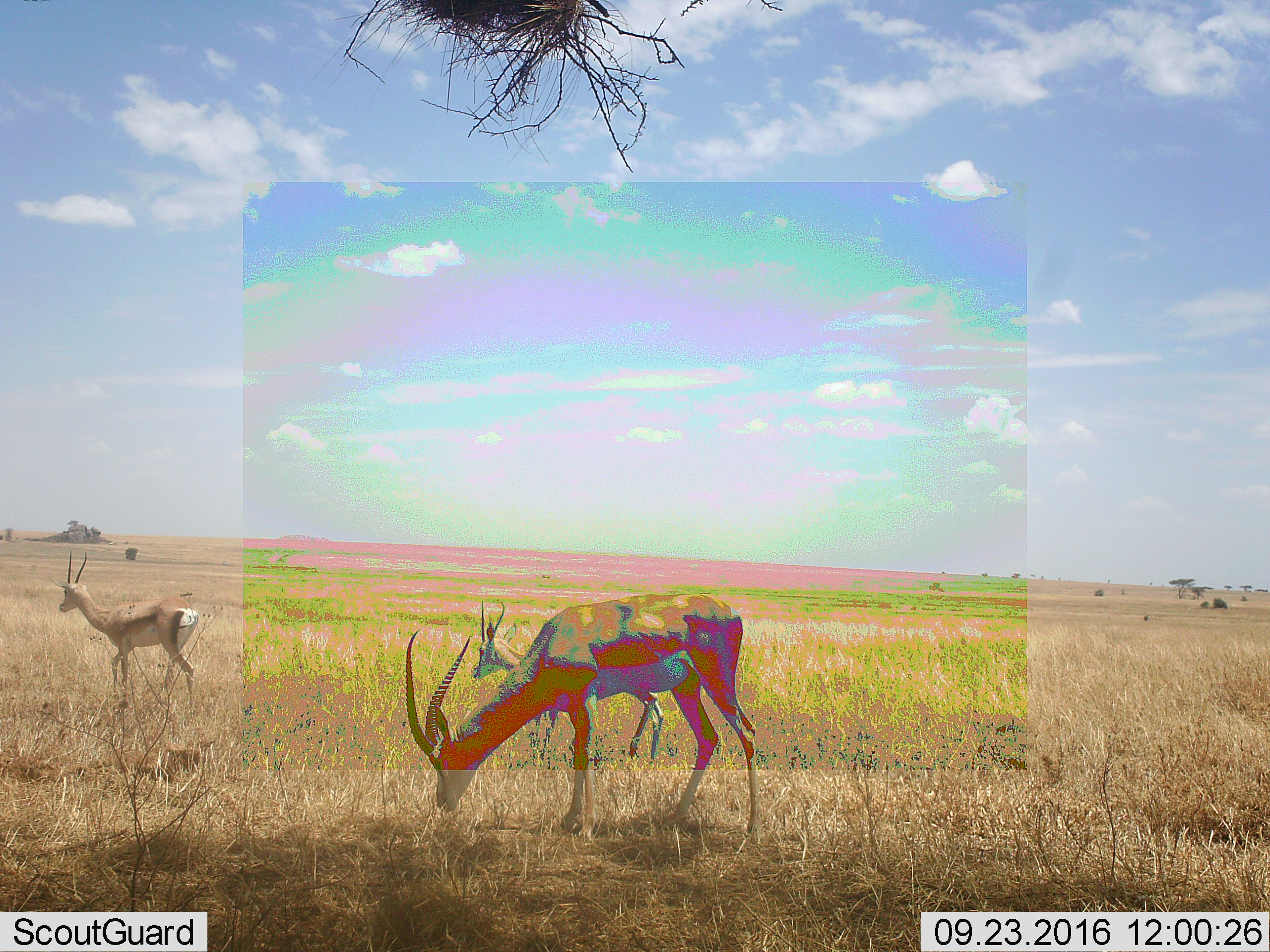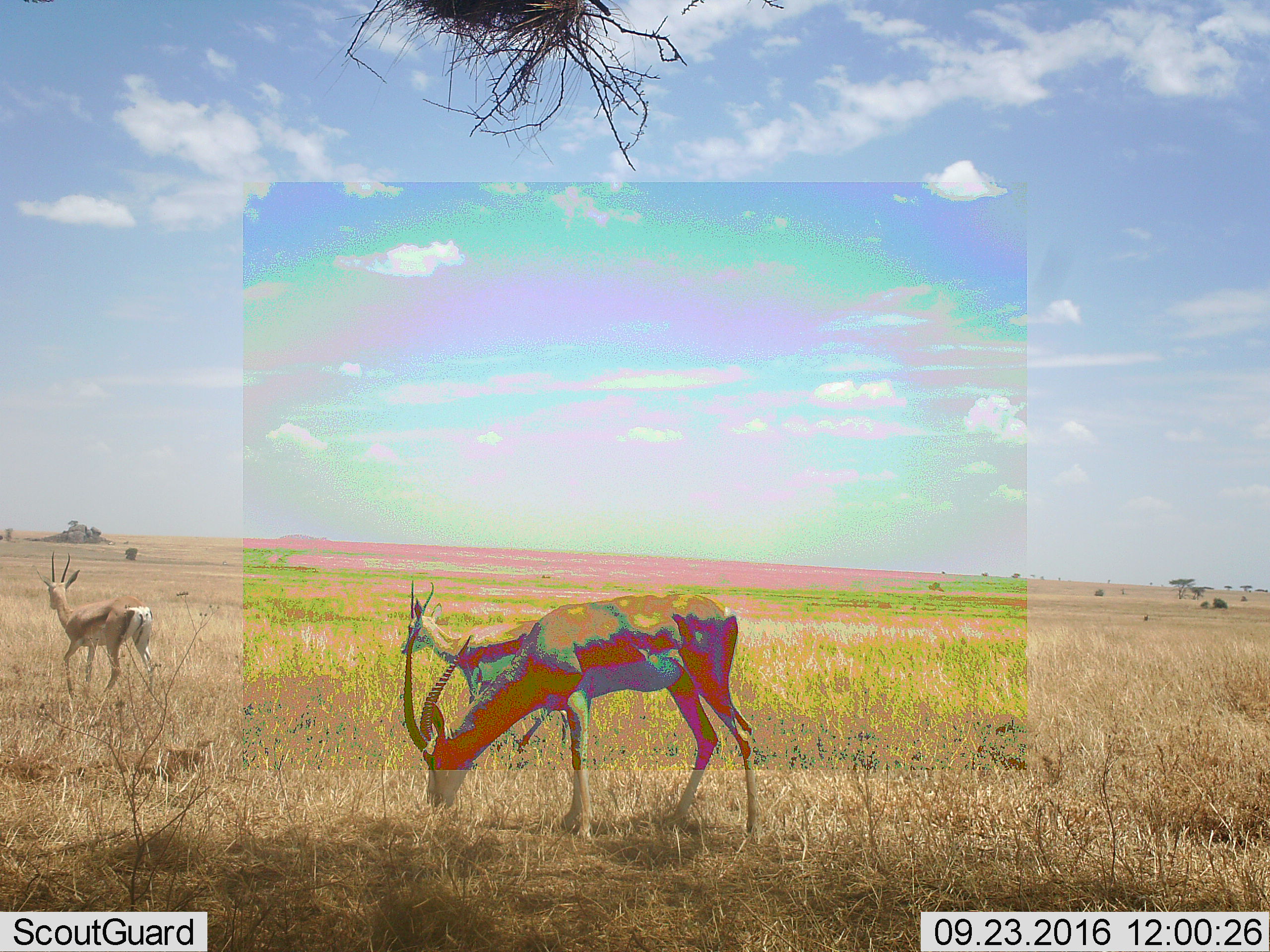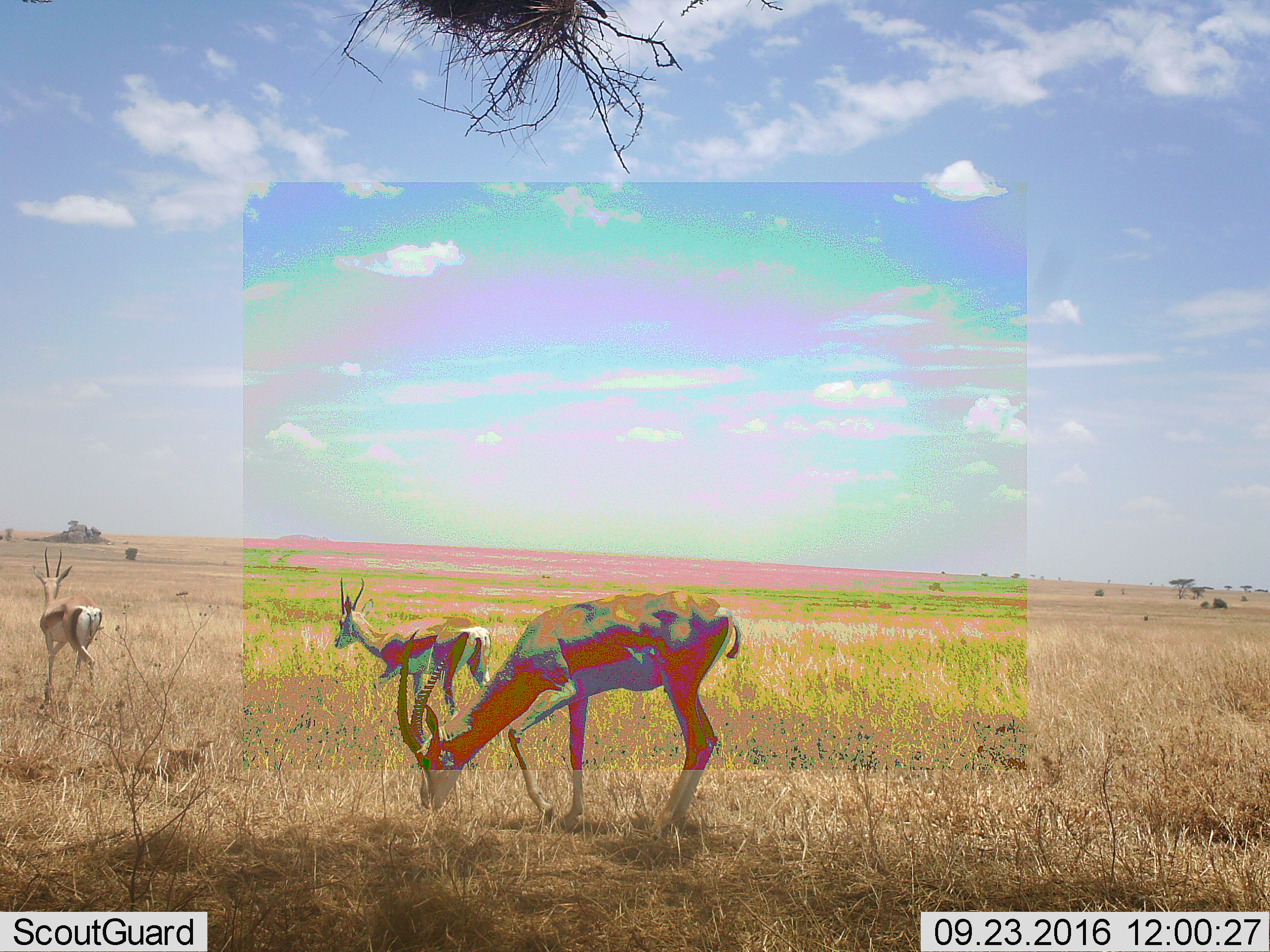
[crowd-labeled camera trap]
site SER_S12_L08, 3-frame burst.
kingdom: Animalia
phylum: Chordata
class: Mammalia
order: Artiodactyla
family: Bovidae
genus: Nanger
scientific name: Nanger granti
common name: grant's gazelle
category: gazellegrants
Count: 3.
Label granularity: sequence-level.